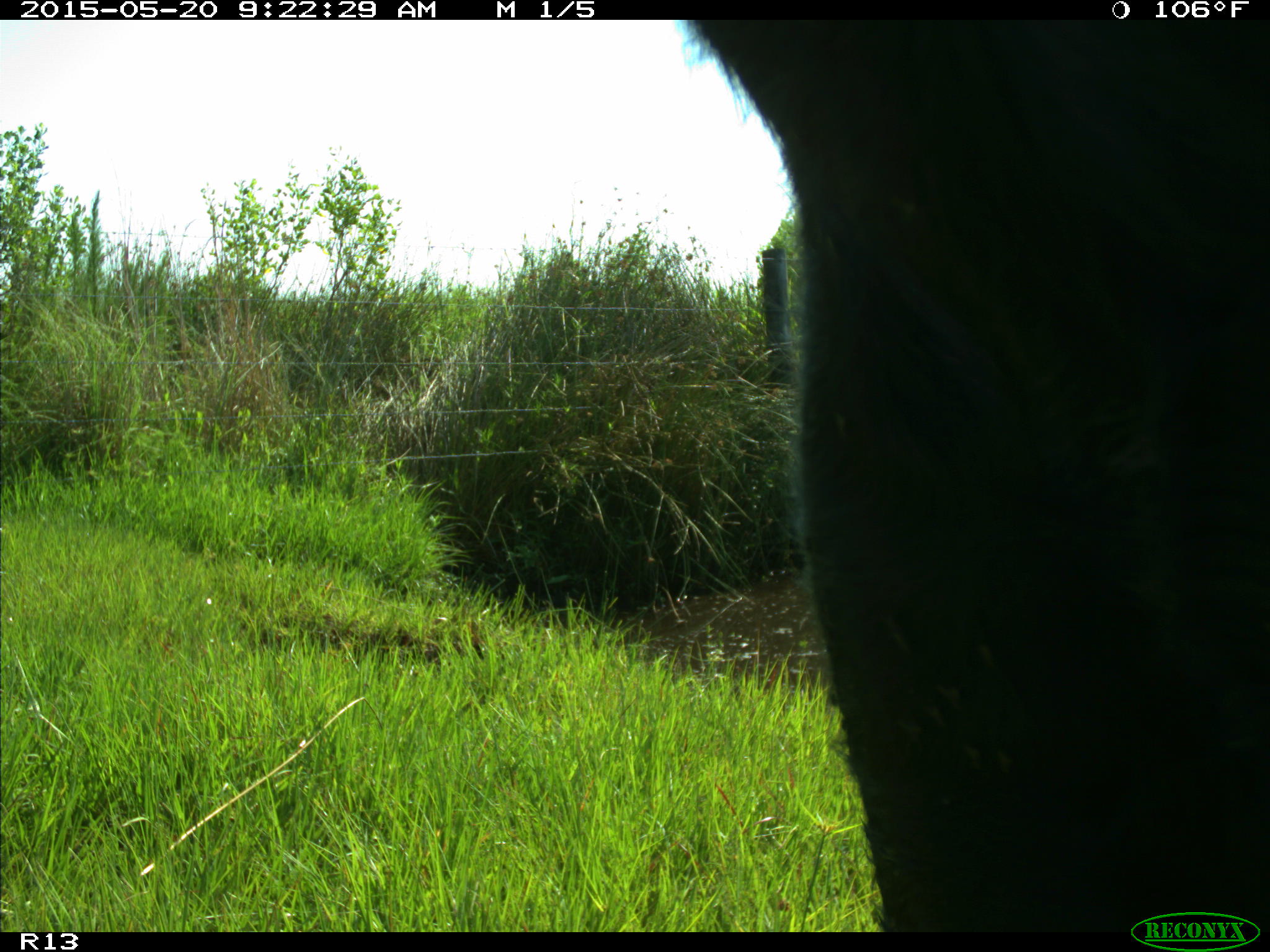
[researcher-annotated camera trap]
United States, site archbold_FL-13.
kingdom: Animalia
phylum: Chordata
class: Mammalia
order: Artiodactyla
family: Bovidae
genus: Bos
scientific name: Bos taurus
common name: domestic cow